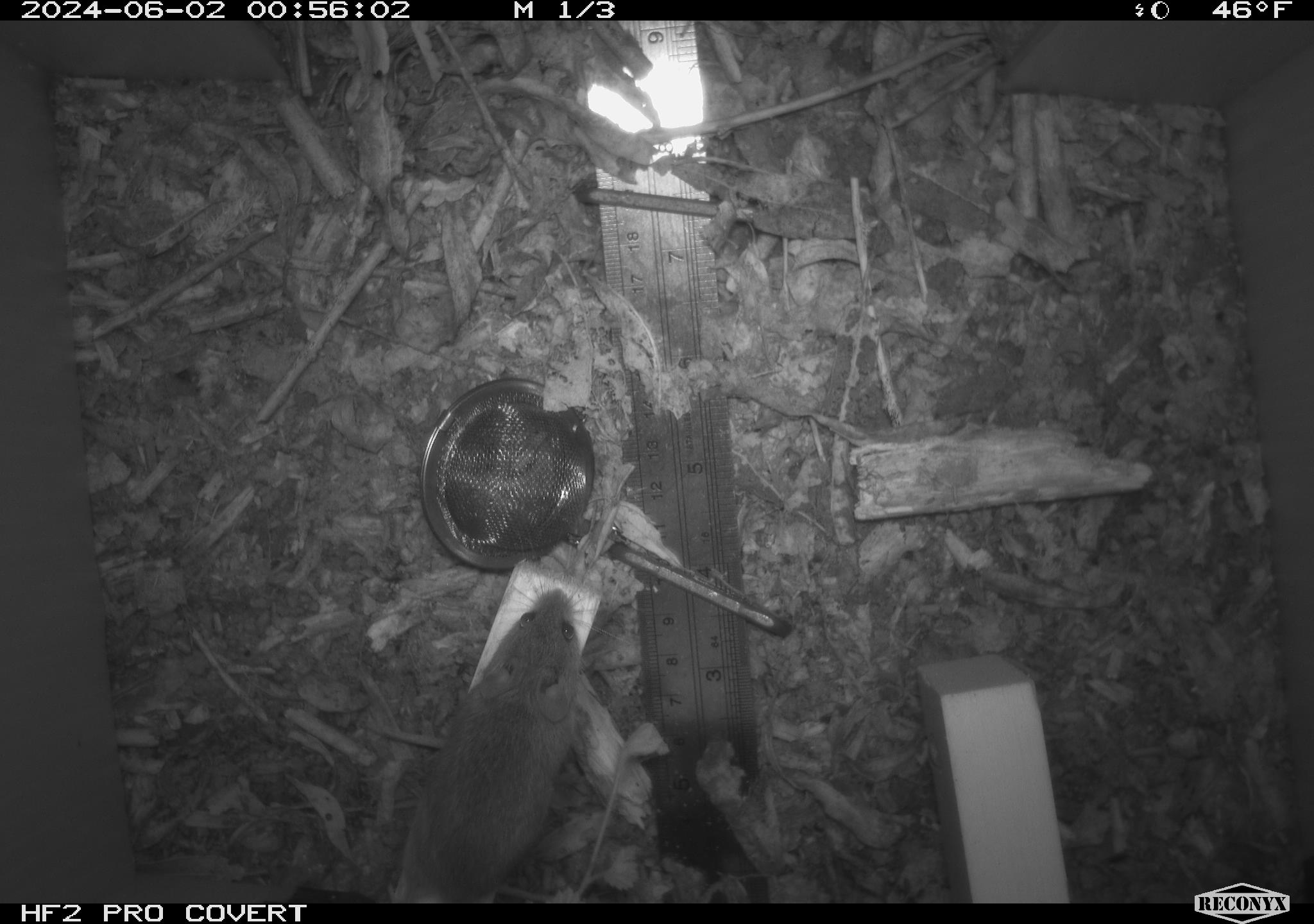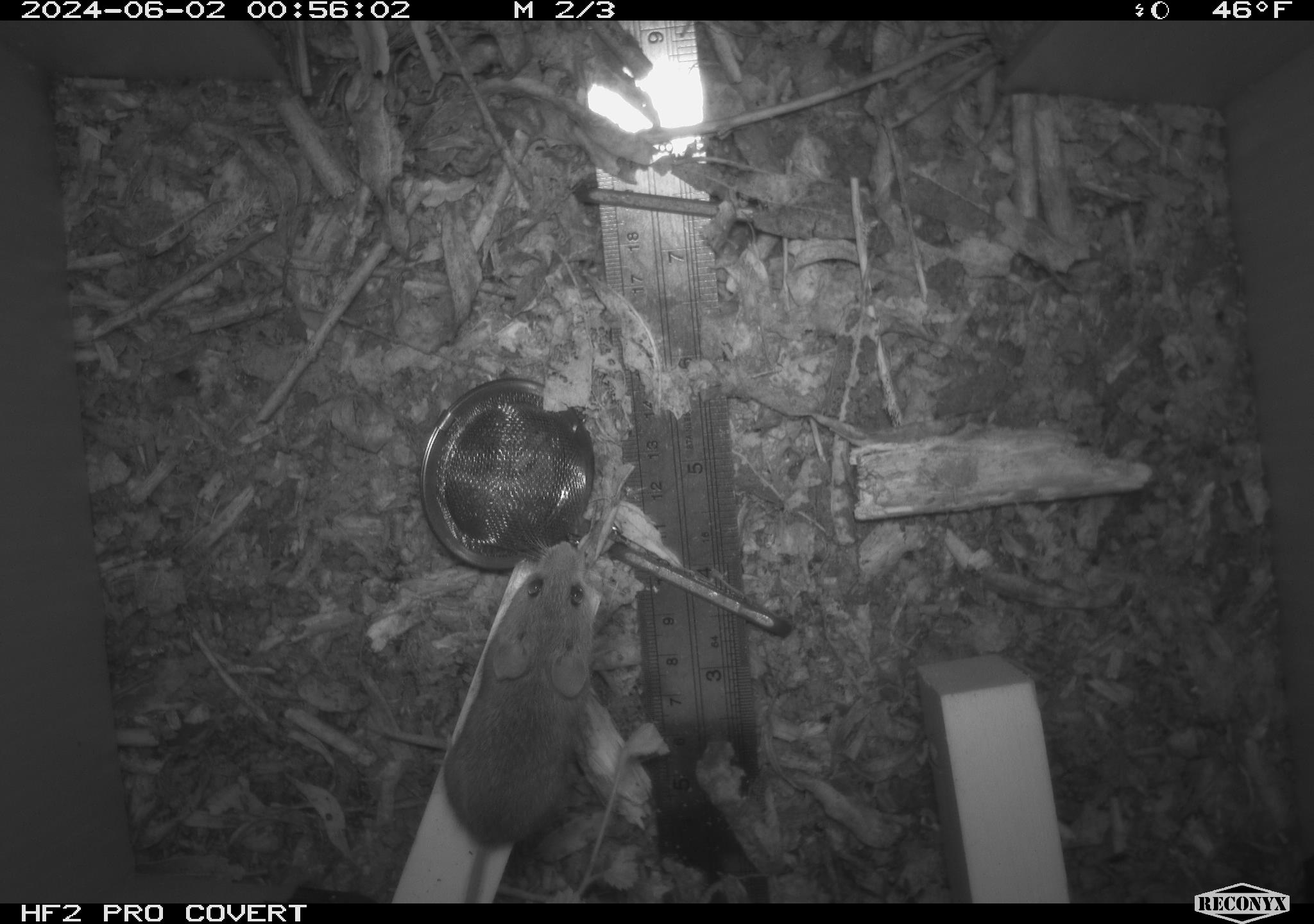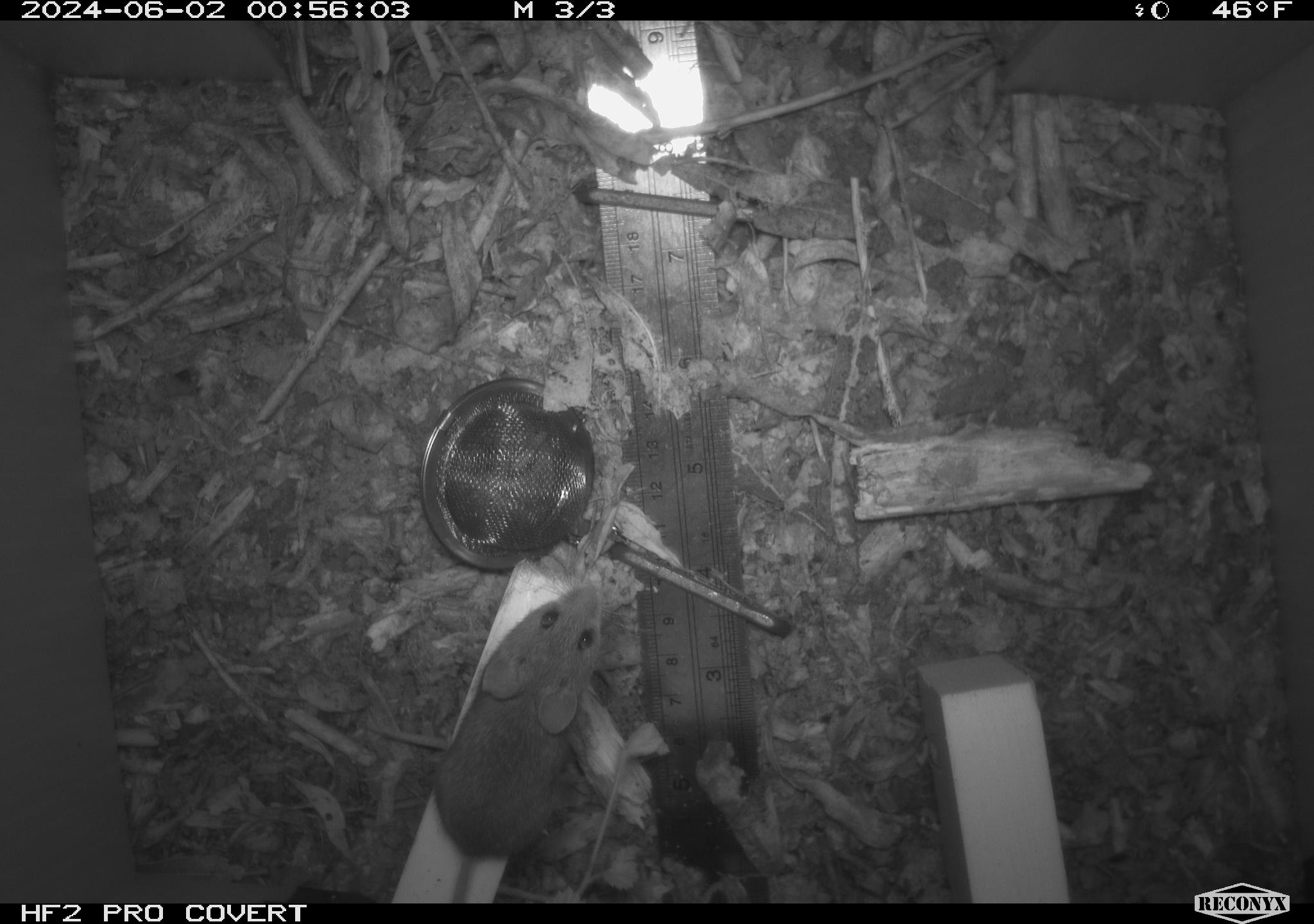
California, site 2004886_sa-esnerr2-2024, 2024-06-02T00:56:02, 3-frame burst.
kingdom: Animalia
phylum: Chordata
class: Mammalia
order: Rodentia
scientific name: Rodentia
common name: rodent